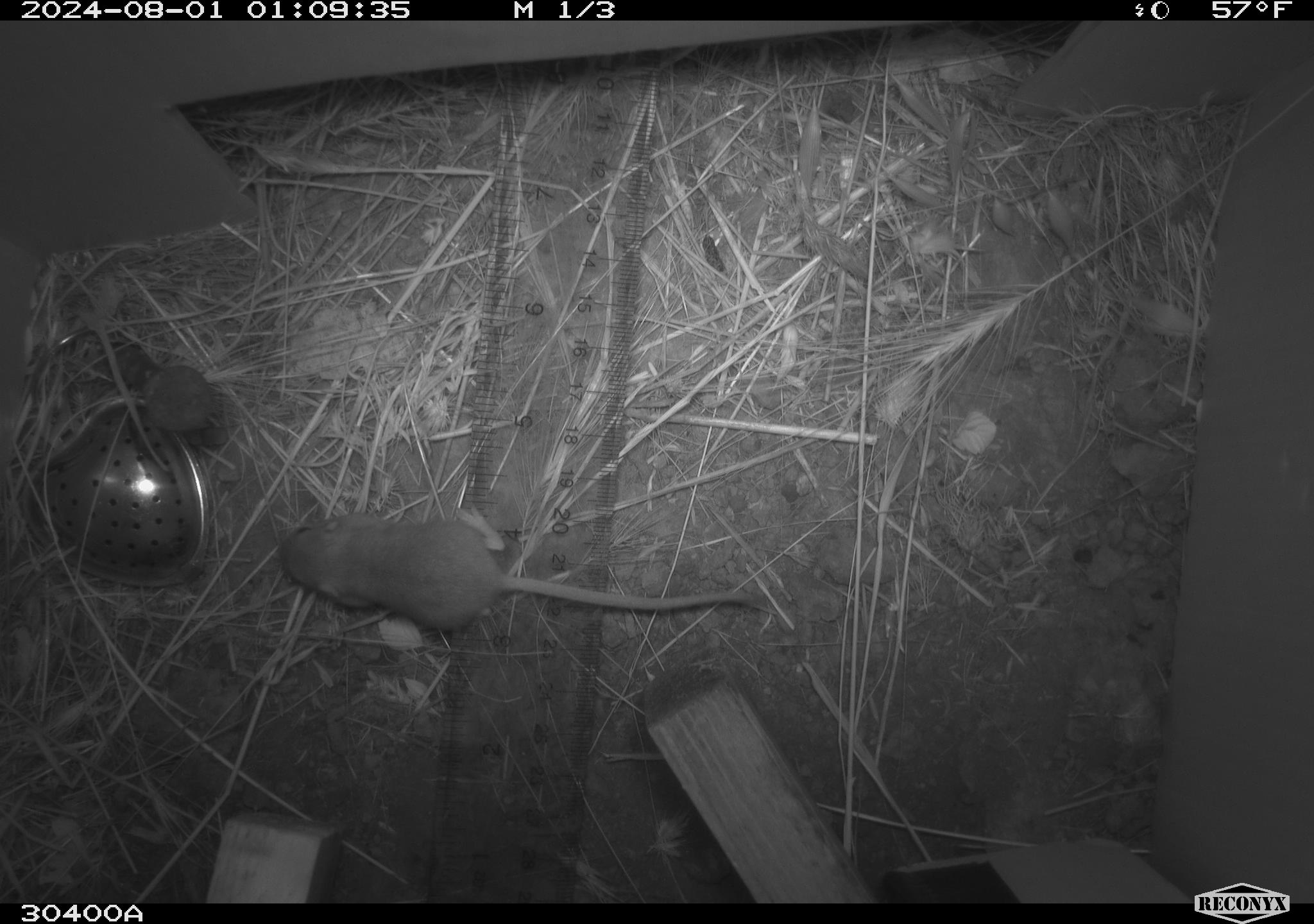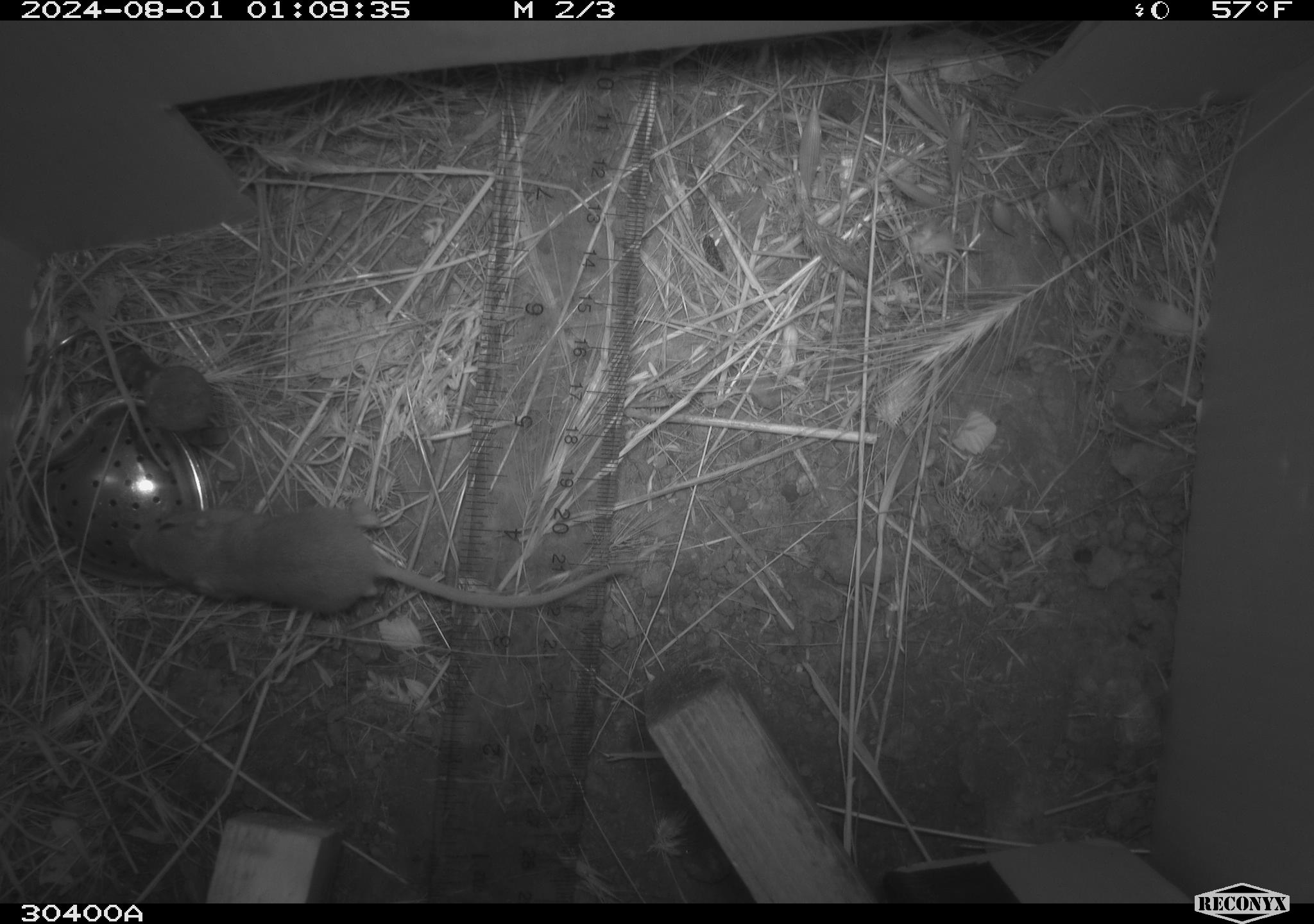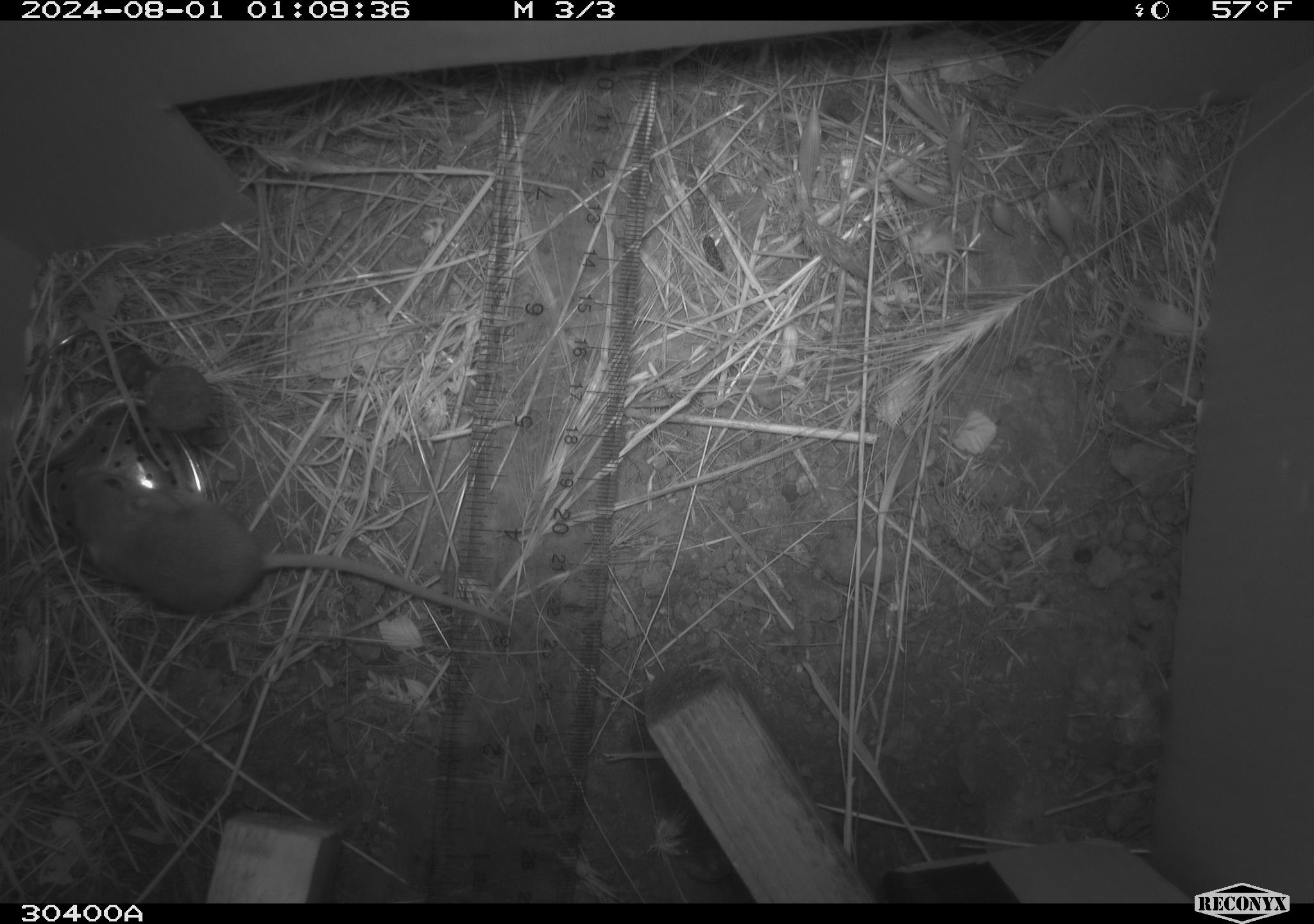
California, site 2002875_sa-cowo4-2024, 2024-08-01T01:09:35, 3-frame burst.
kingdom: Animalia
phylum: Chordata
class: Mammalia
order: Rodentia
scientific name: Rodentia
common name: mouse species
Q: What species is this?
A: Mouse species (Rodentia).